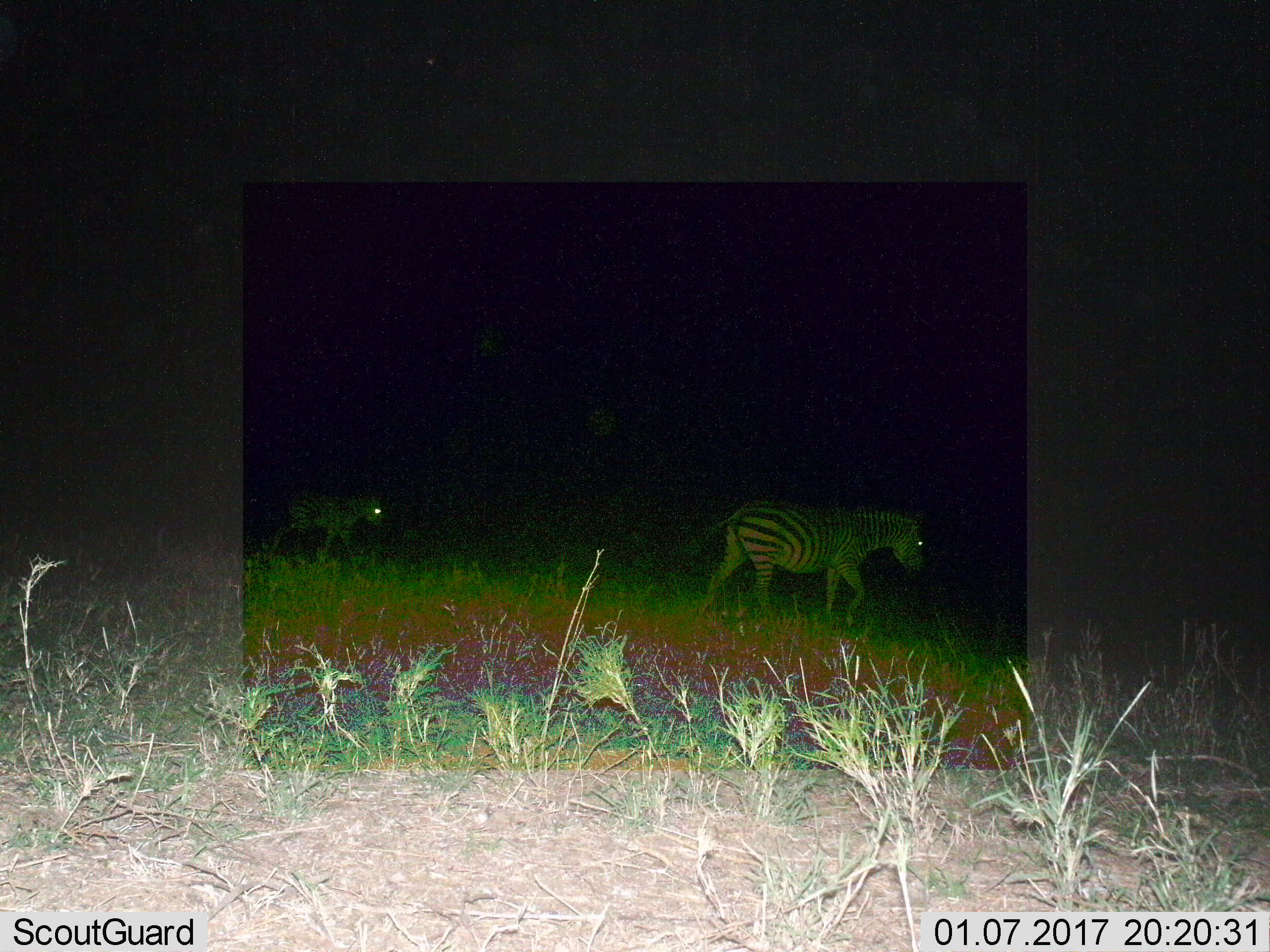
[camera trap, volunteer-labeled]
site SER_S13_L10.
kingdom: Animalia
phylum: Chordata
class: Mammalia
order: Perissodactyla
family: Equidae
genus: Equus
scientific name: Equus quagga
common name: plains zebra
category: zebraplains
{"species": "zebraplains (plains zebra) (Equus quagga)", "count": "2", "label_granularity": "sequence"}